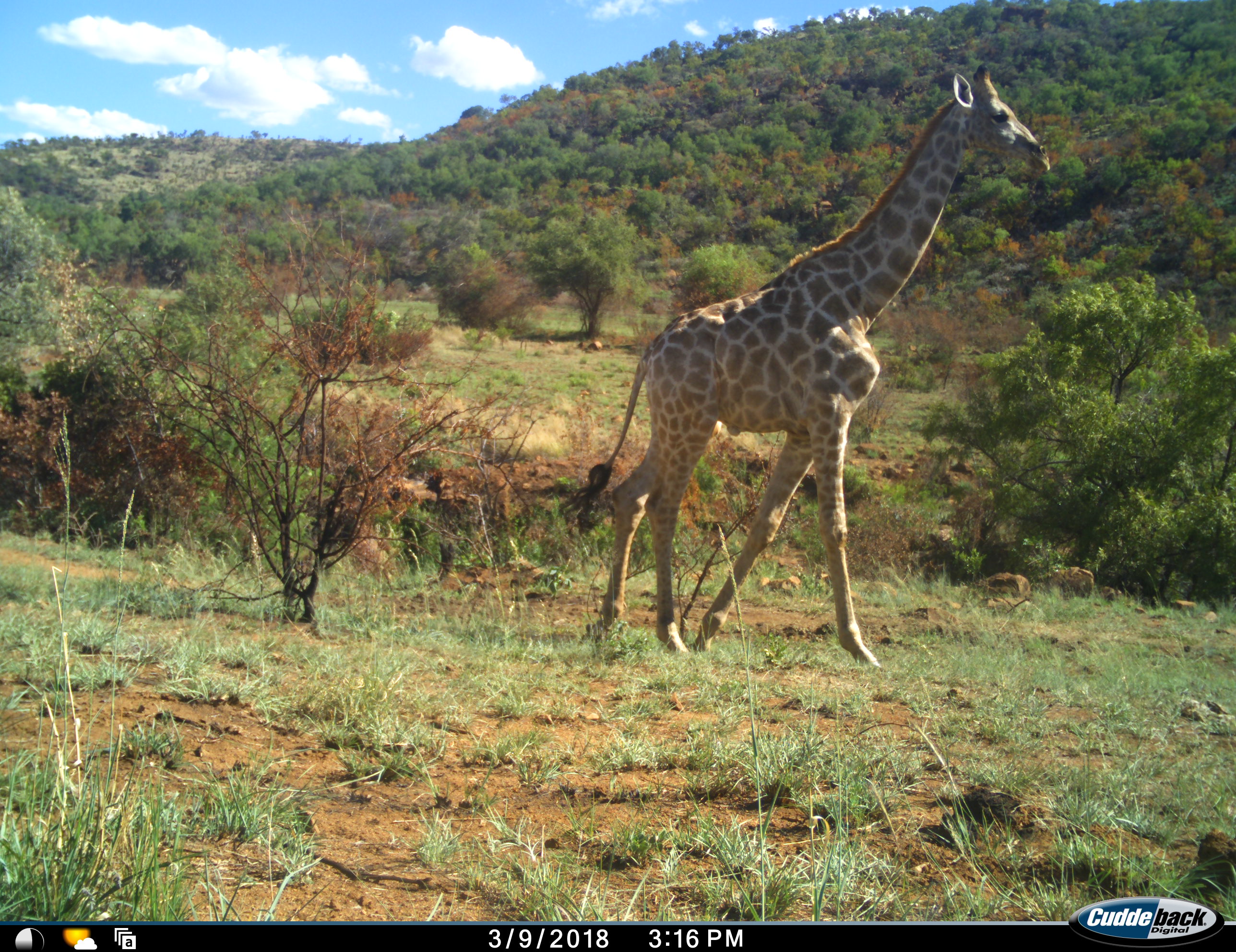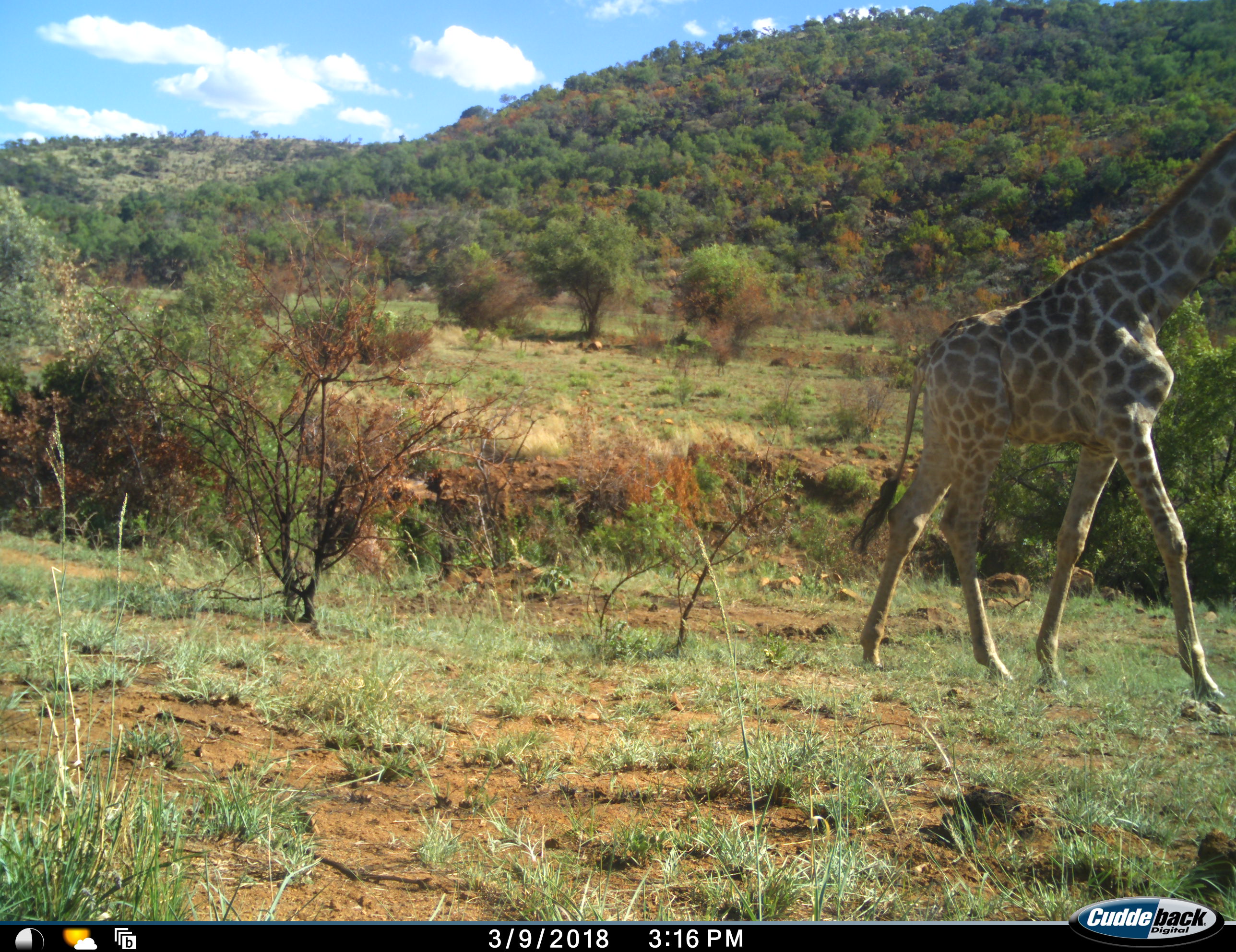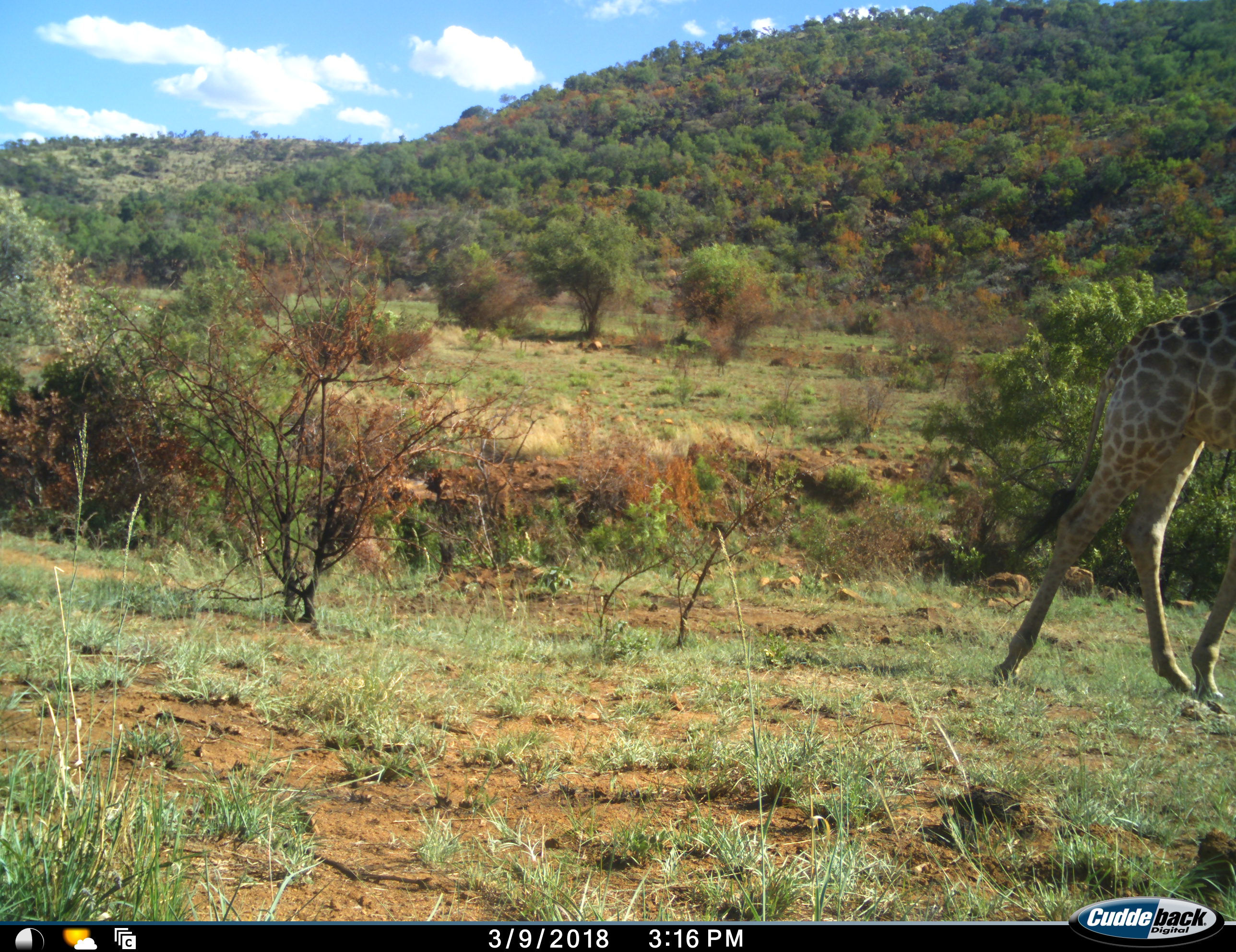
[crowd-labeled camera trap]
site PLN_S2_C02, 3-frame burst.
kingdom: Animalia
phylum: Chordata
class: Mammalia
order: Artiodactyla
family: Giraffidae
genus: Giraffa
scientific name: Giraffa camelopardalis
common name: giraffe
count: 1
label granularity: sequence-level